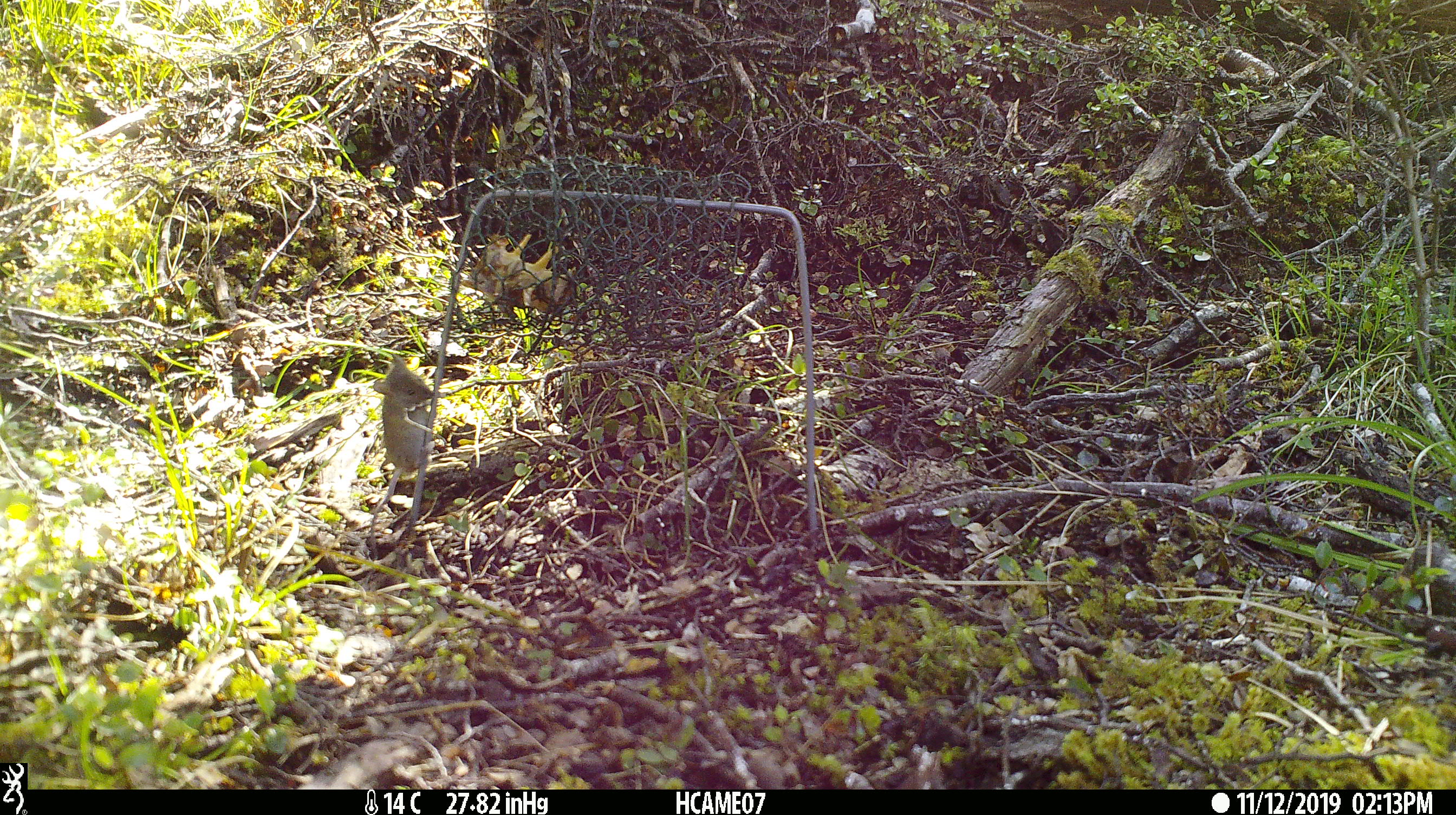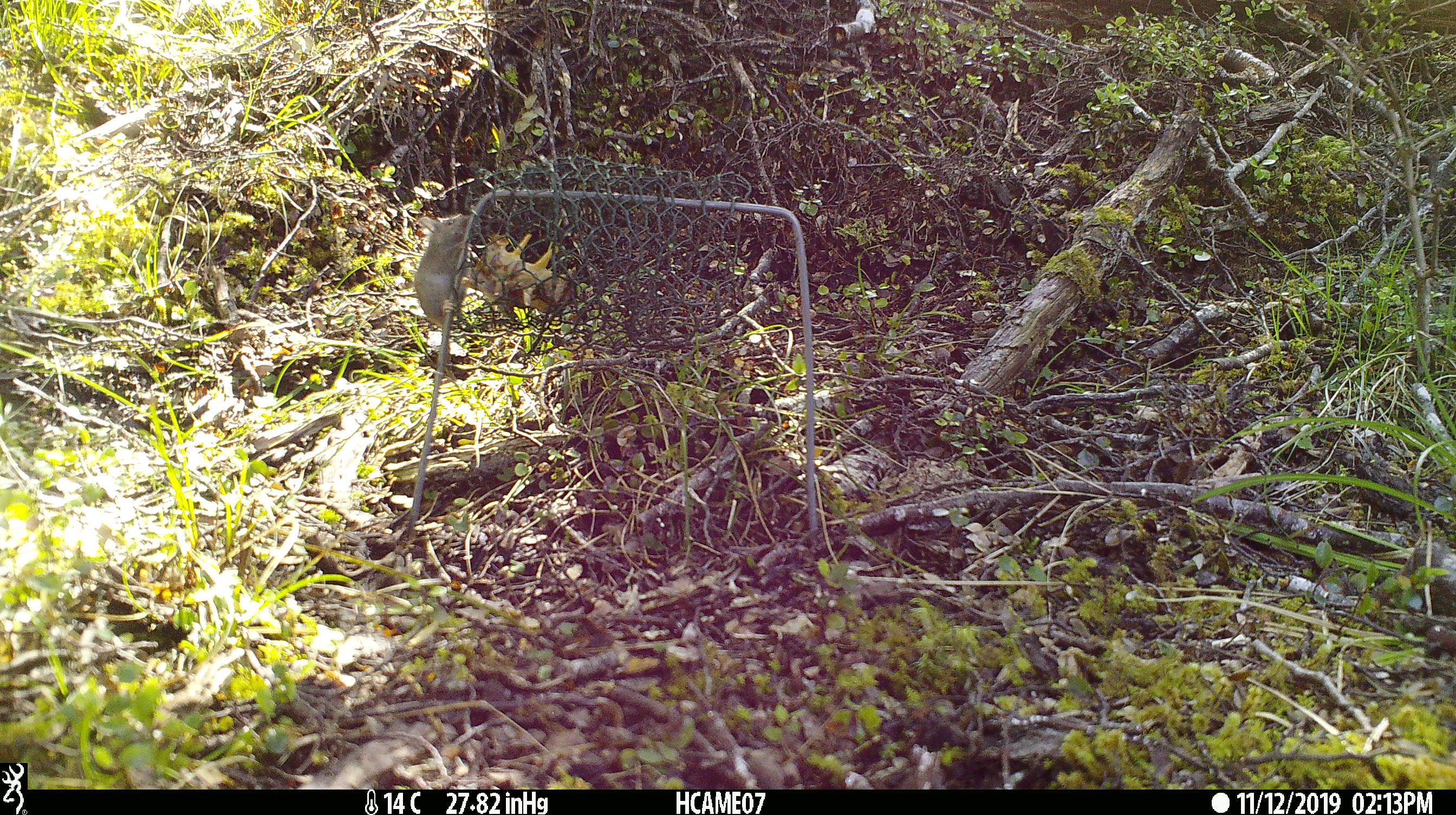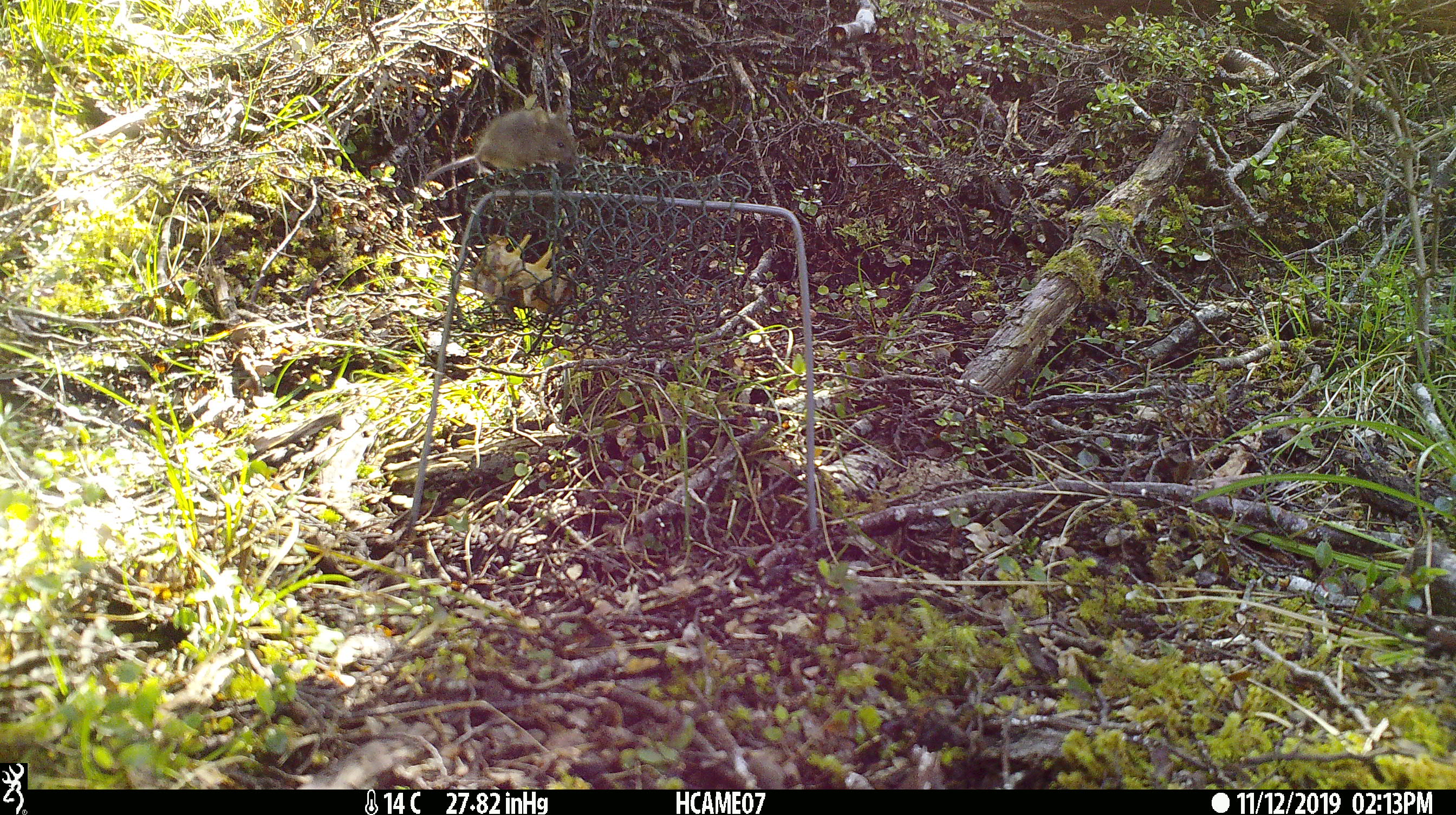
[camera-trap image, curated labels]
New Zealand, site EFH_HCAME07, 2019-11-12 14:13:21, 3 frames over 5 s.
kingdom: Animalia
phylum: Chordata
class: Mammalia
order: Rodentia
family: Muridae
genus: Mus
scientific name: Mus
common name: mouse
Mouse (Mus).